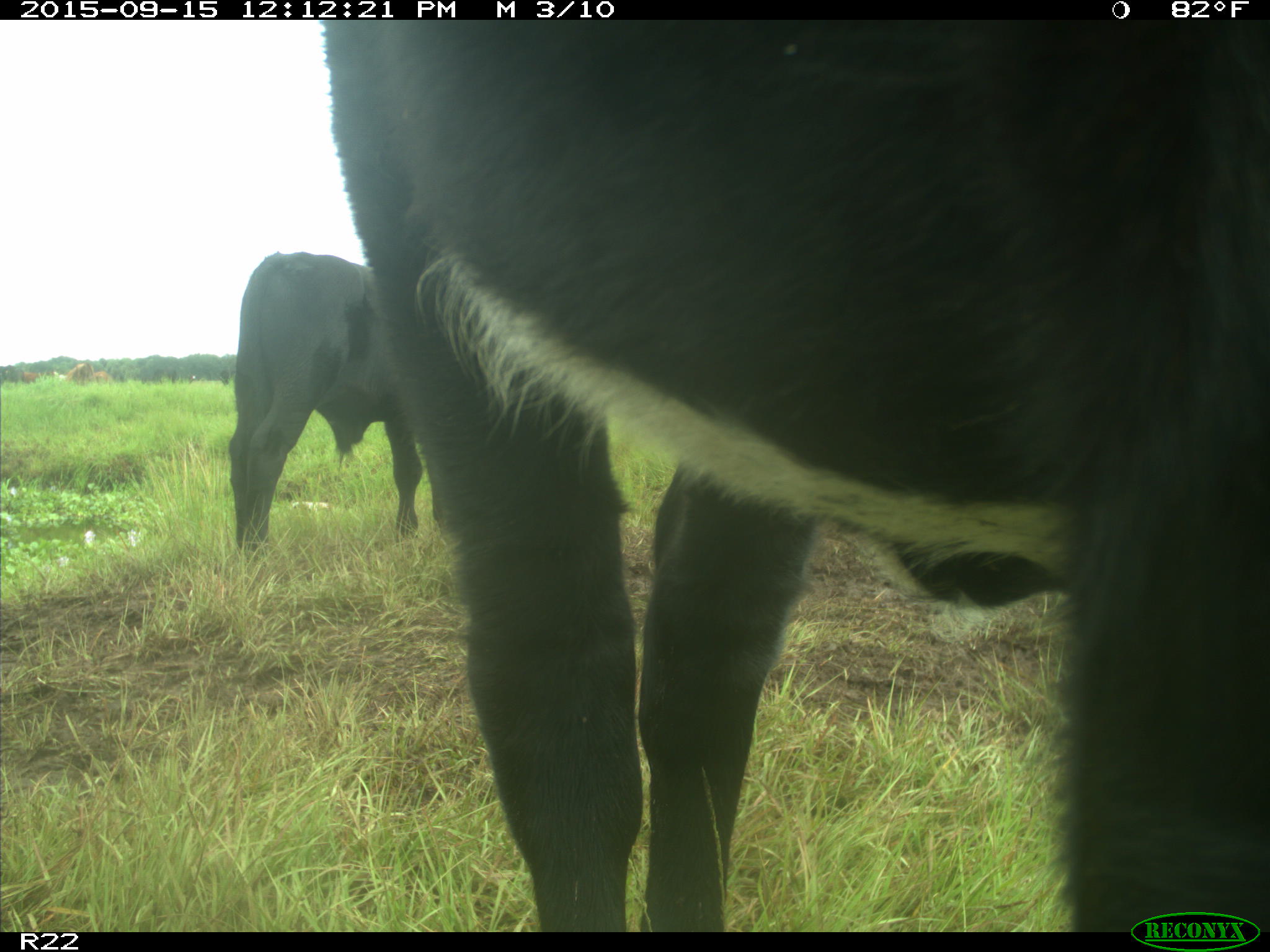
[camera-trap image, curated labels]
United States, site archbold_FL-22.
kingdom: Animalia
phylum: Chordata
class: Mammalia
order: Artiodactyla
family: Bovidae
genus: Bos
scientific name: Bos taurus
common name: domestic cow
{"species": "Bos taurus (domestic cow)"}